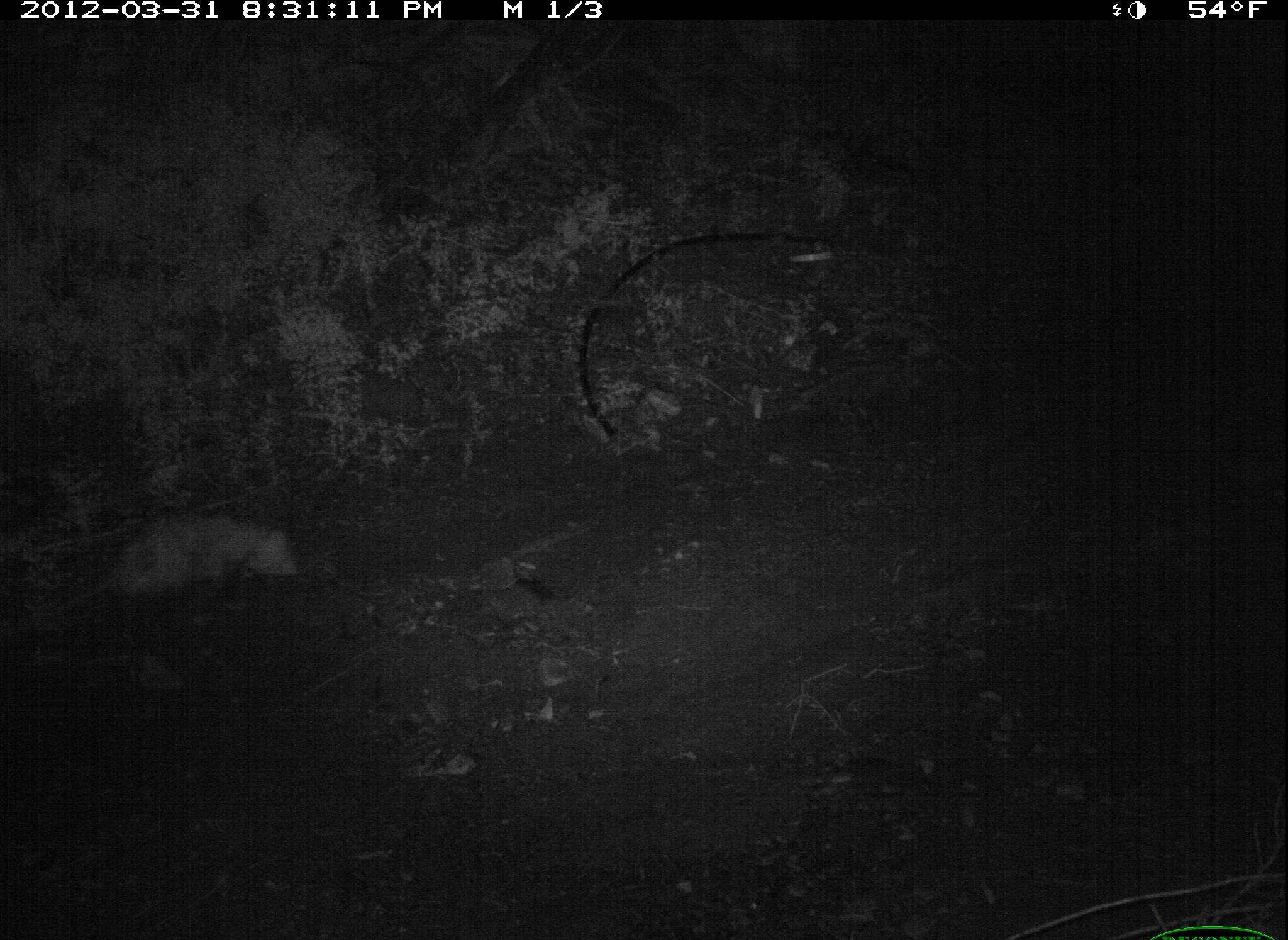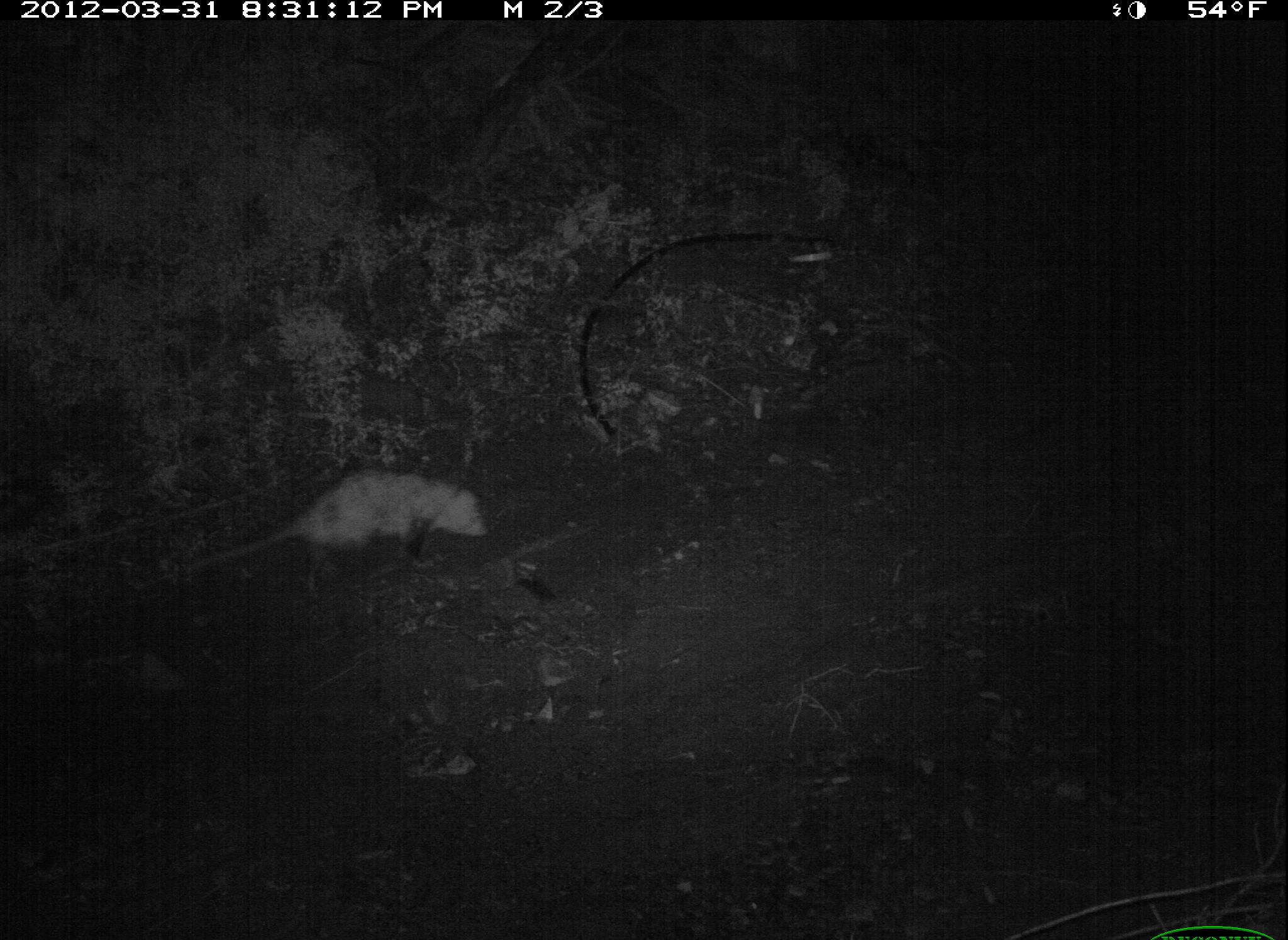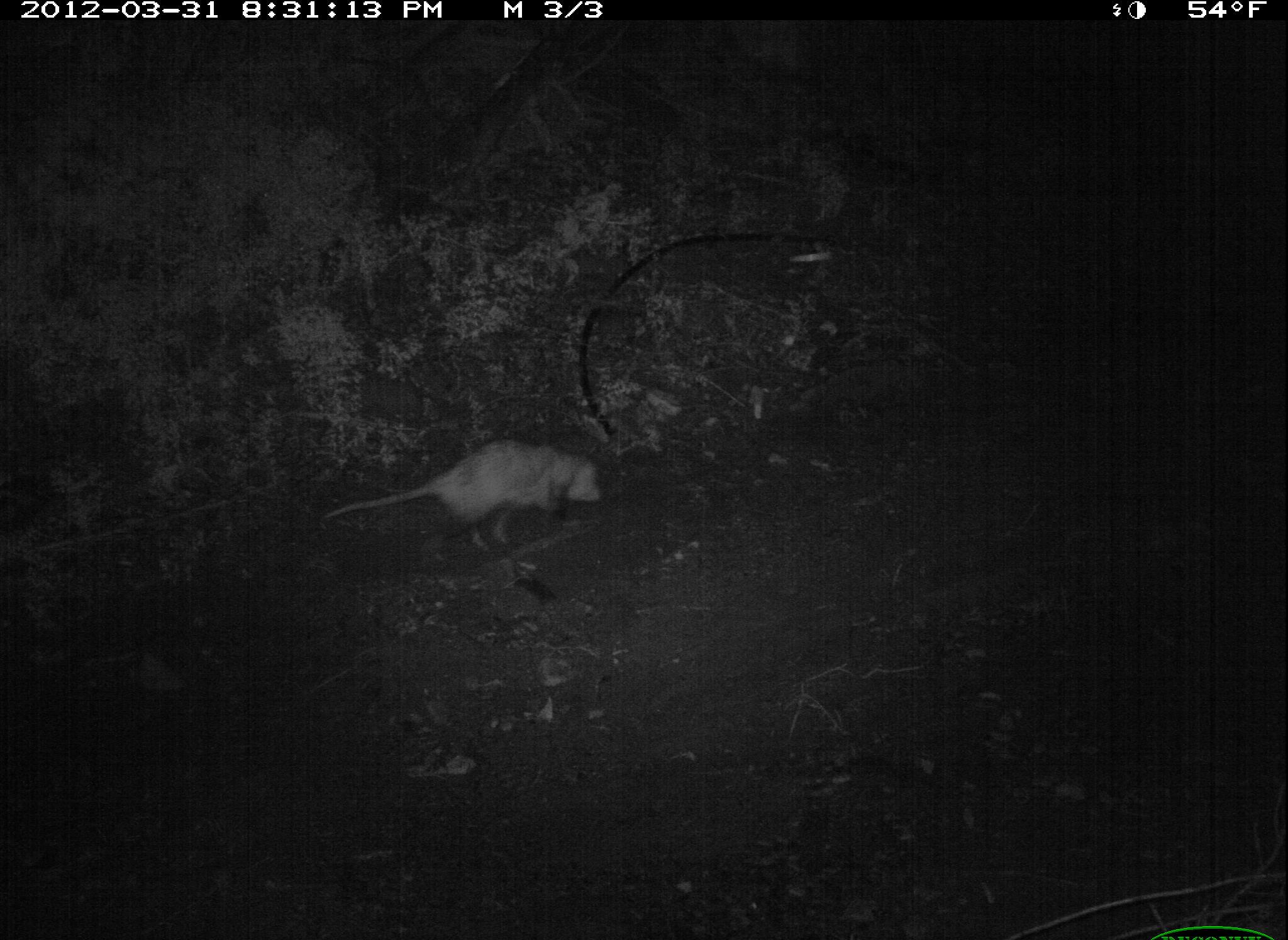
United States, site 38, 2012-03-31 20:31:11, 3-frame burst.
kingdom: Animalia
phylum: Chordata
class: Mammalia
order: Didelphimorphia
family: Didelphidae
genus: Didelphis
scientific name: Didelphis virginiana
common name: virginia opossum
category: opossum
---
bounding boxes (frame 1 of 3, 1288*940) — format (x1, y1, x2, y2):
opossum: (39, 504, 311, 625)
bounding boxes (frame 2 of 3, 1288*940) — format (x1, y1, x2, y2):
opossum: (145, 465, 497, 590)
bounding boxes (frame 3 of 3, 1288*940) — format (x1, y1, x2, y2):
opossum: (309, 424, 615, 572)